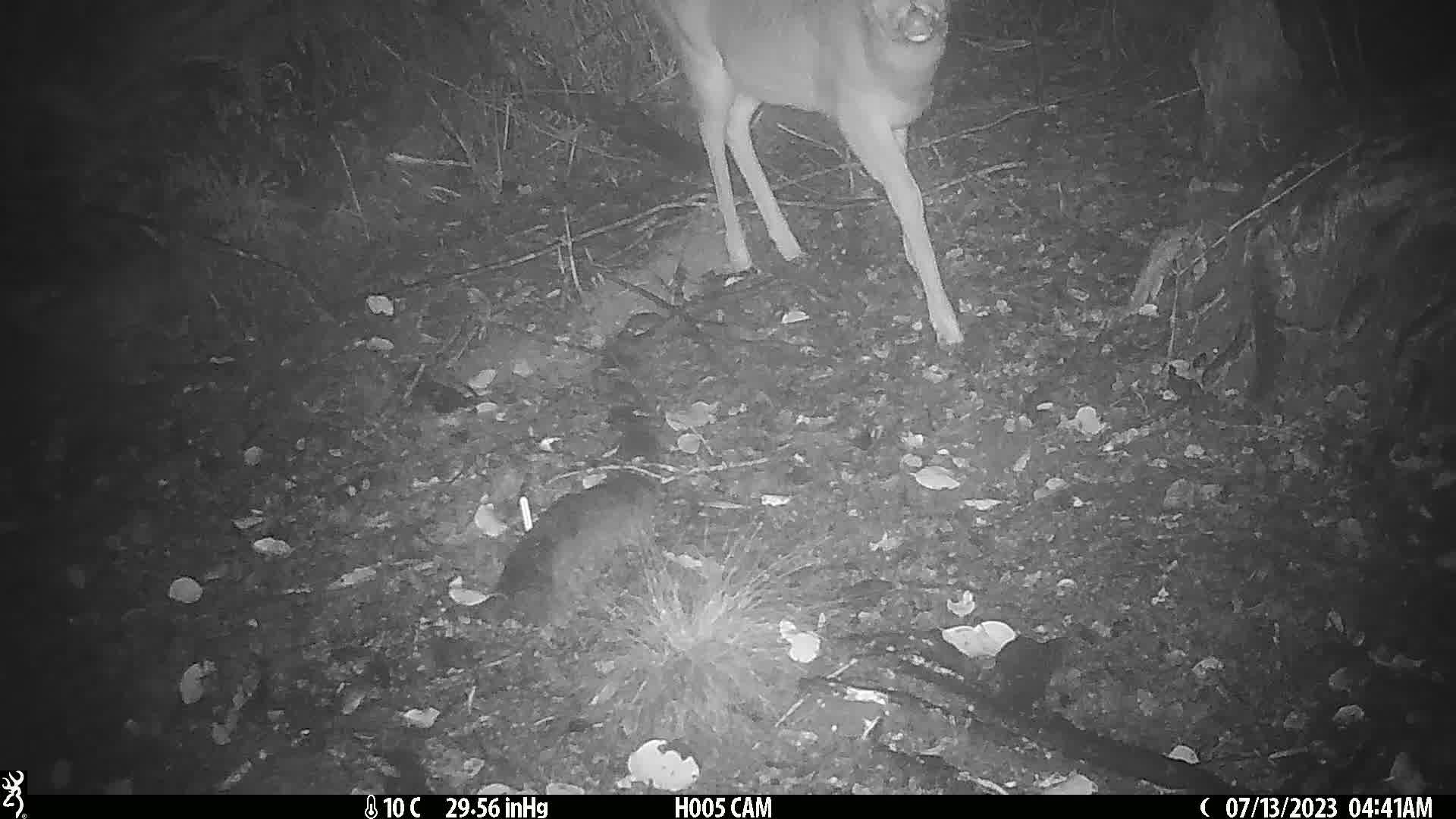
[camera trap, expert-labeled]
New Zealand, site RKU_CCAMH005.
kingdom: Animalia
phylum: Chordata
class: Mammalia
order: Artiodactyla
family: Cervidae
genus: Odocoileus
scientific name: Odocoileus virginianus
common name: white-tailed deer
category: white tailed deer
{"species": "white tailed deer (white-tailed deer) (Odocoileus virginianus)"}